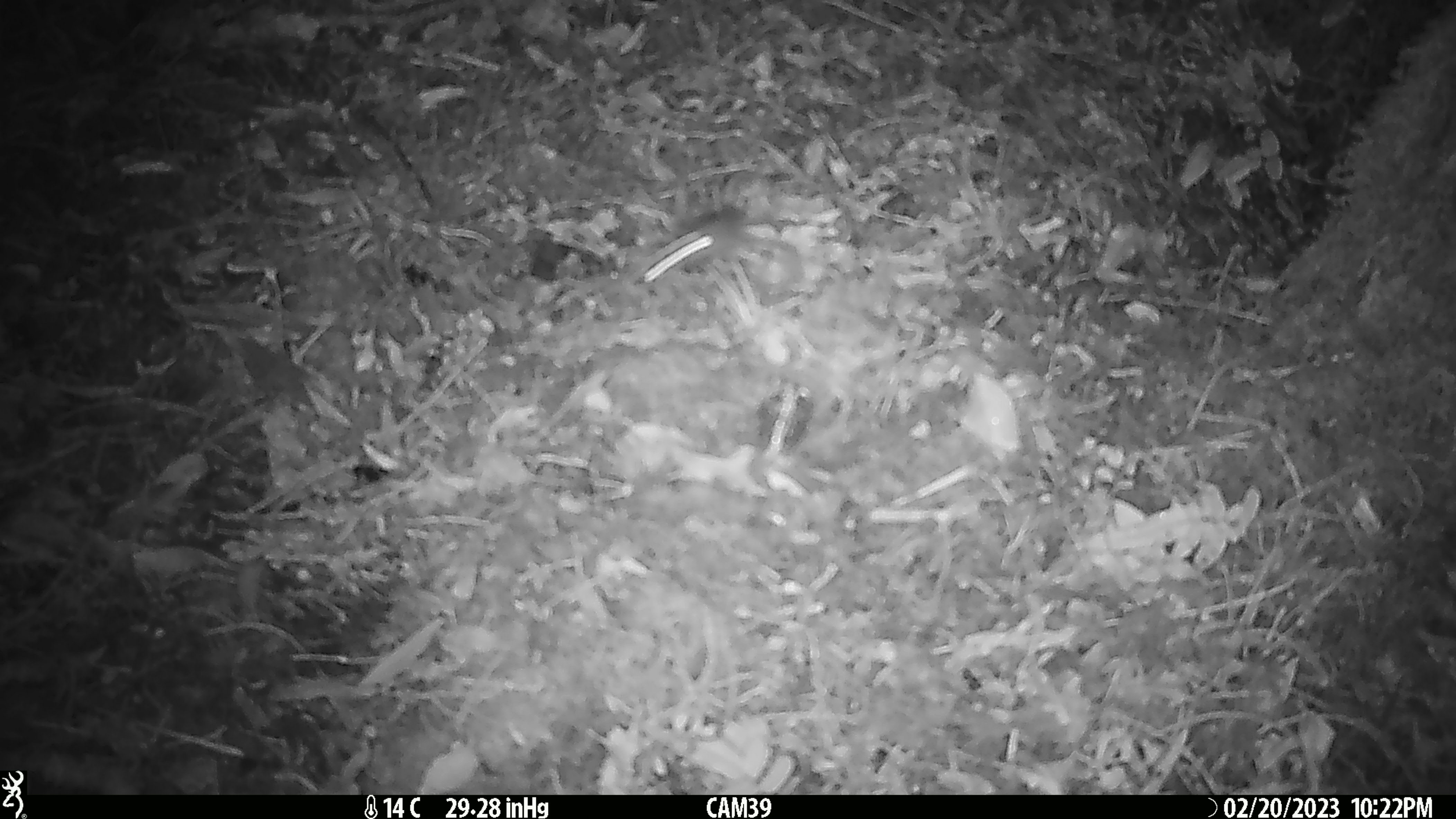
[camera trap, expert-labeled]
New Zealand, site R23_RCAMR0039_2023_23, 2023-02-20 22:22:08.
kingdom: Animalia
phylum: Chordata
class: Mammalia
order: Rodentia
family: Muridae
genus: Mus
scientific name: Mus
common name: mouse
Mouse (Mus).